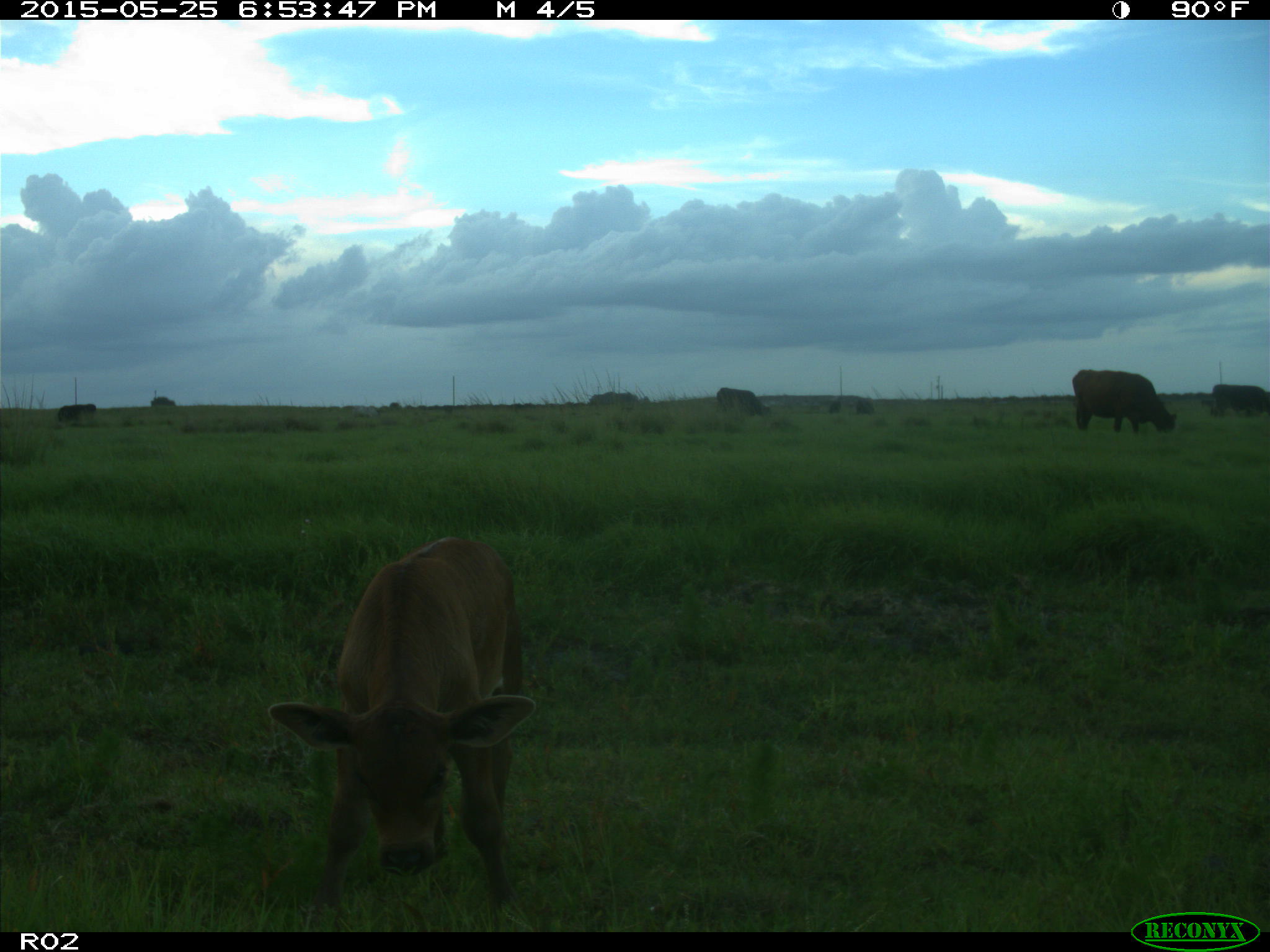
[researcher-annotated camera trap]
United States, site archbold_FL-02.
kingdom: Animalia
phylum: Chordata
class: Mammalia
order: Artiodactyla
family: Bovidae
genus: Bos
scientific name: Bos taurus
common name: domestic cow